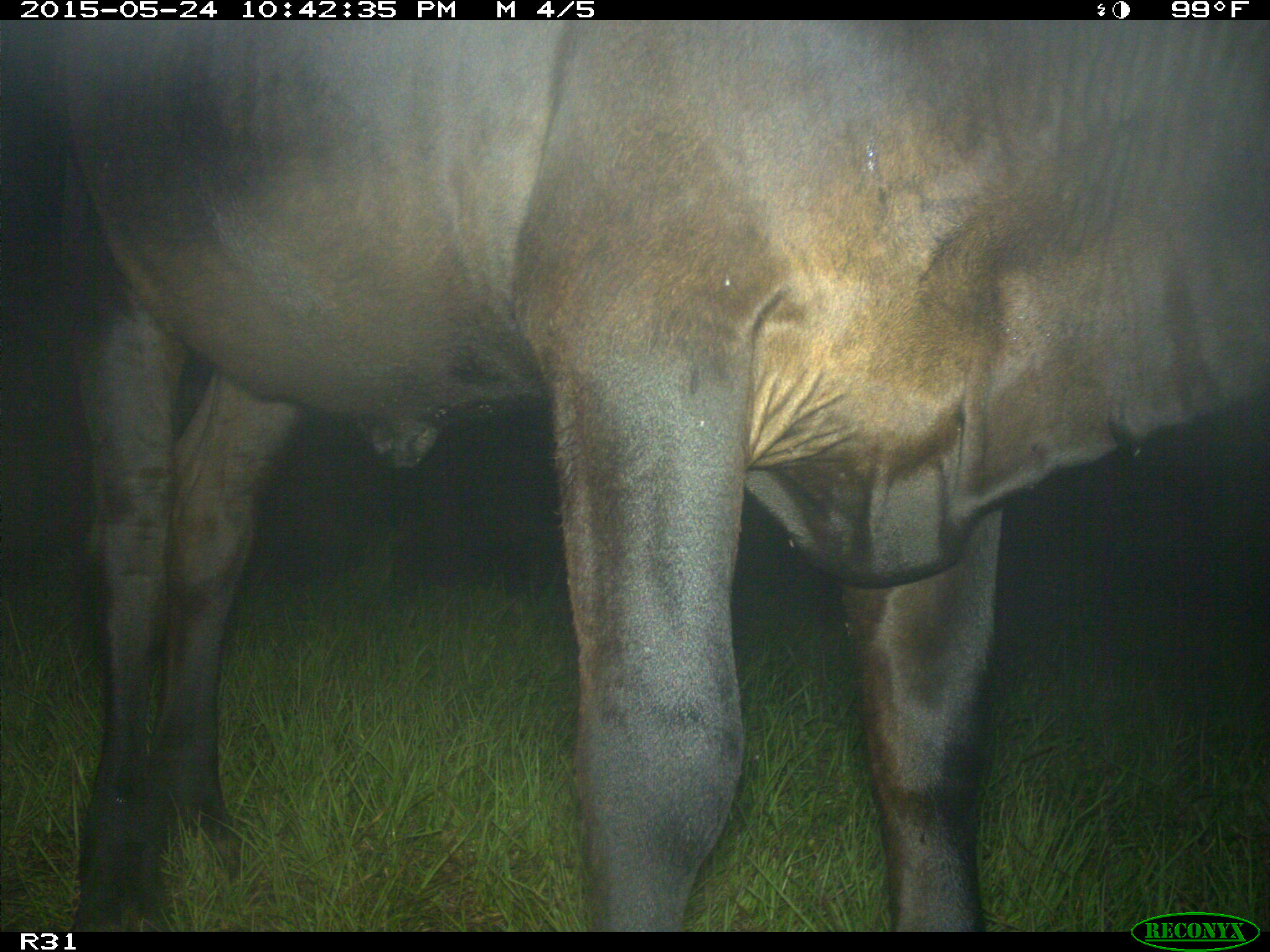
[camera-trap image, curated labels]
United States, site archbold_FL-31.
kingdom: Animalia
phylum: Chordata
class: Mammalia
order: Artiodactyla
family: Bovidae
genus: Bos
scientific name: Bos taurus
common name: domestic cow